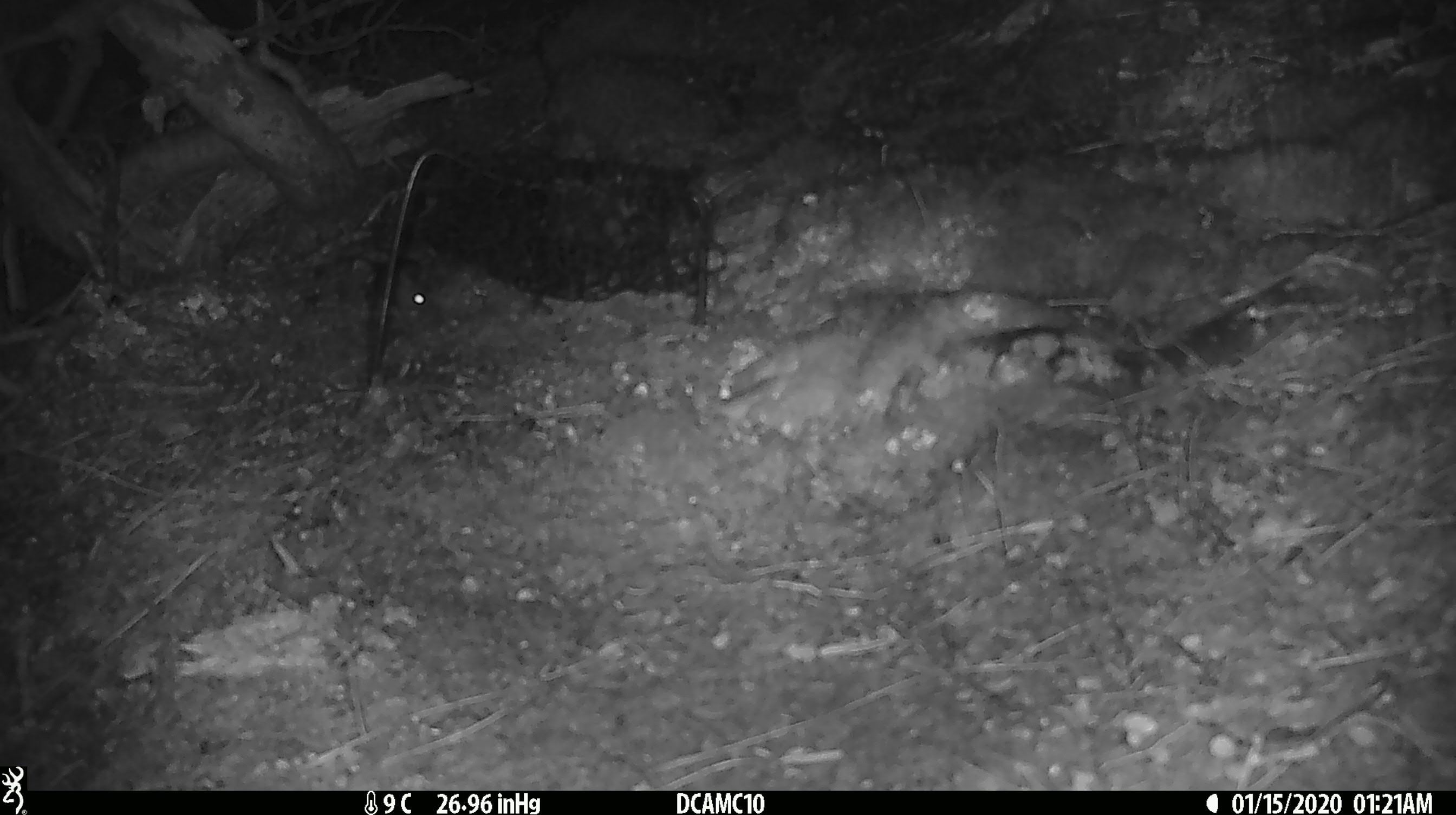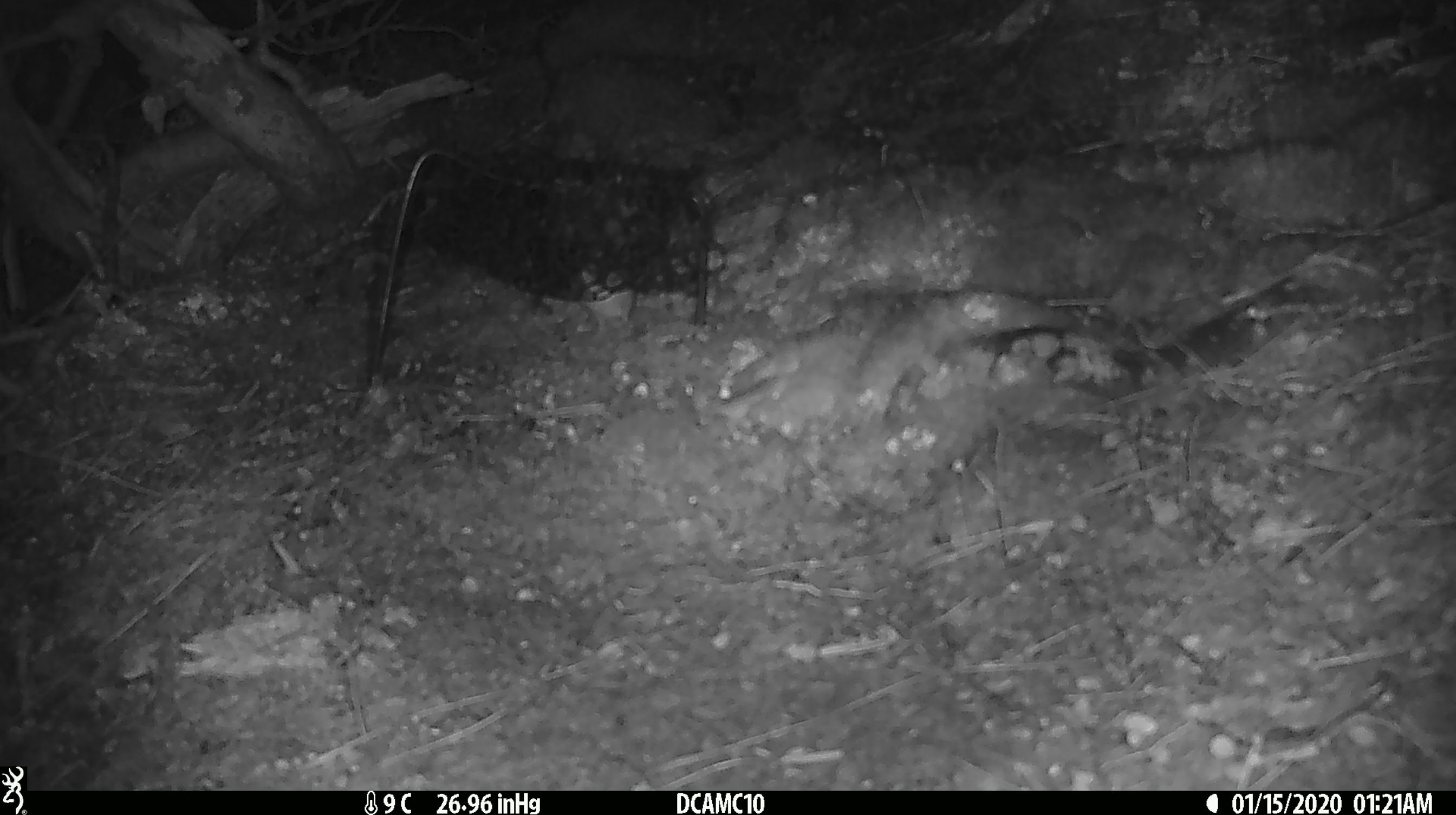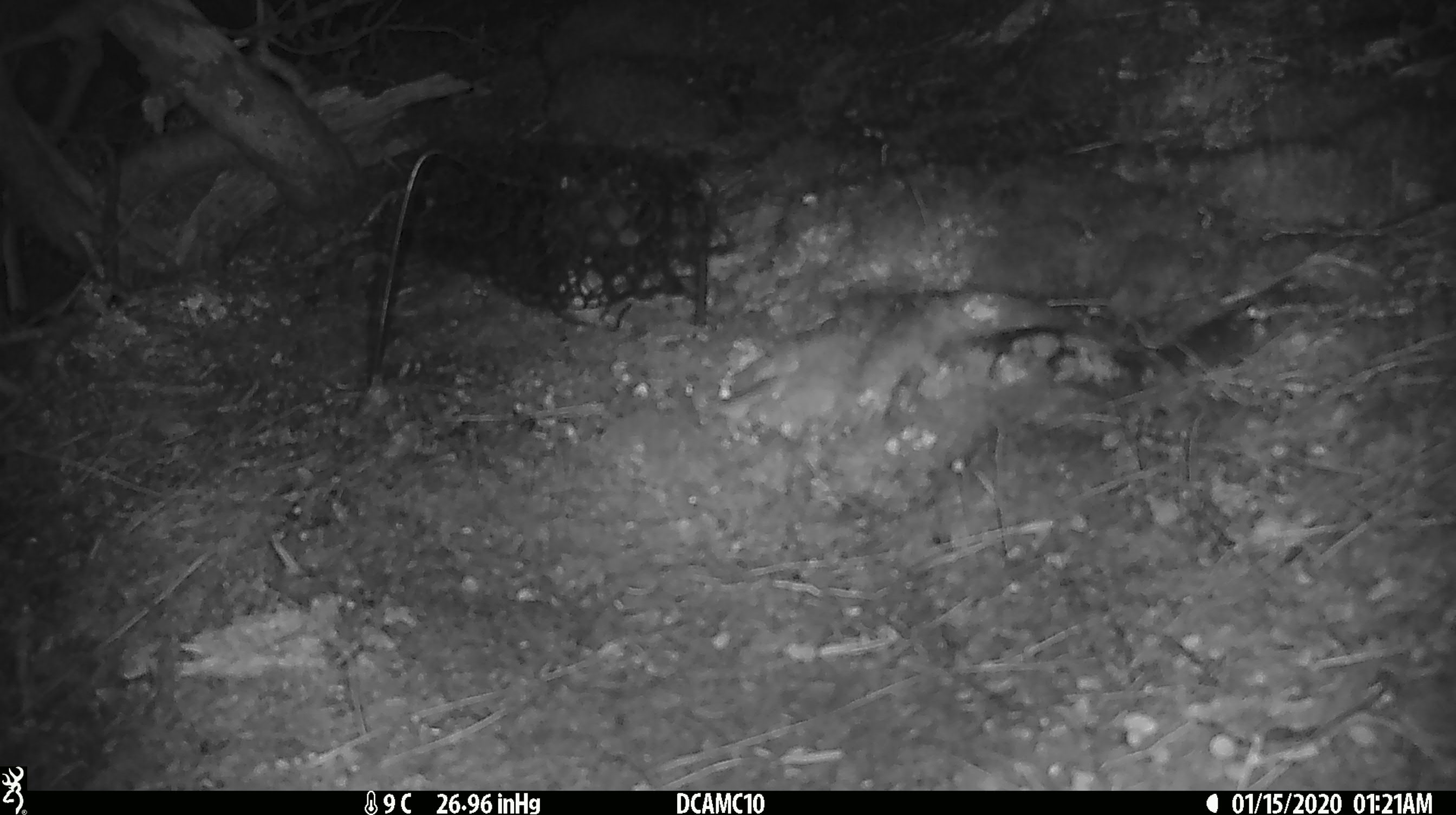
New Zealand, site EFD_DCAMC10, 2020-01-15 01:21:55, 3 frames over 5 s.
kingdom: Animalia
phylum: Chordata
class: Mammalia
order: Rodentia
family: Muridae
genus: Mus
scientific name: Mus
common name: mouse